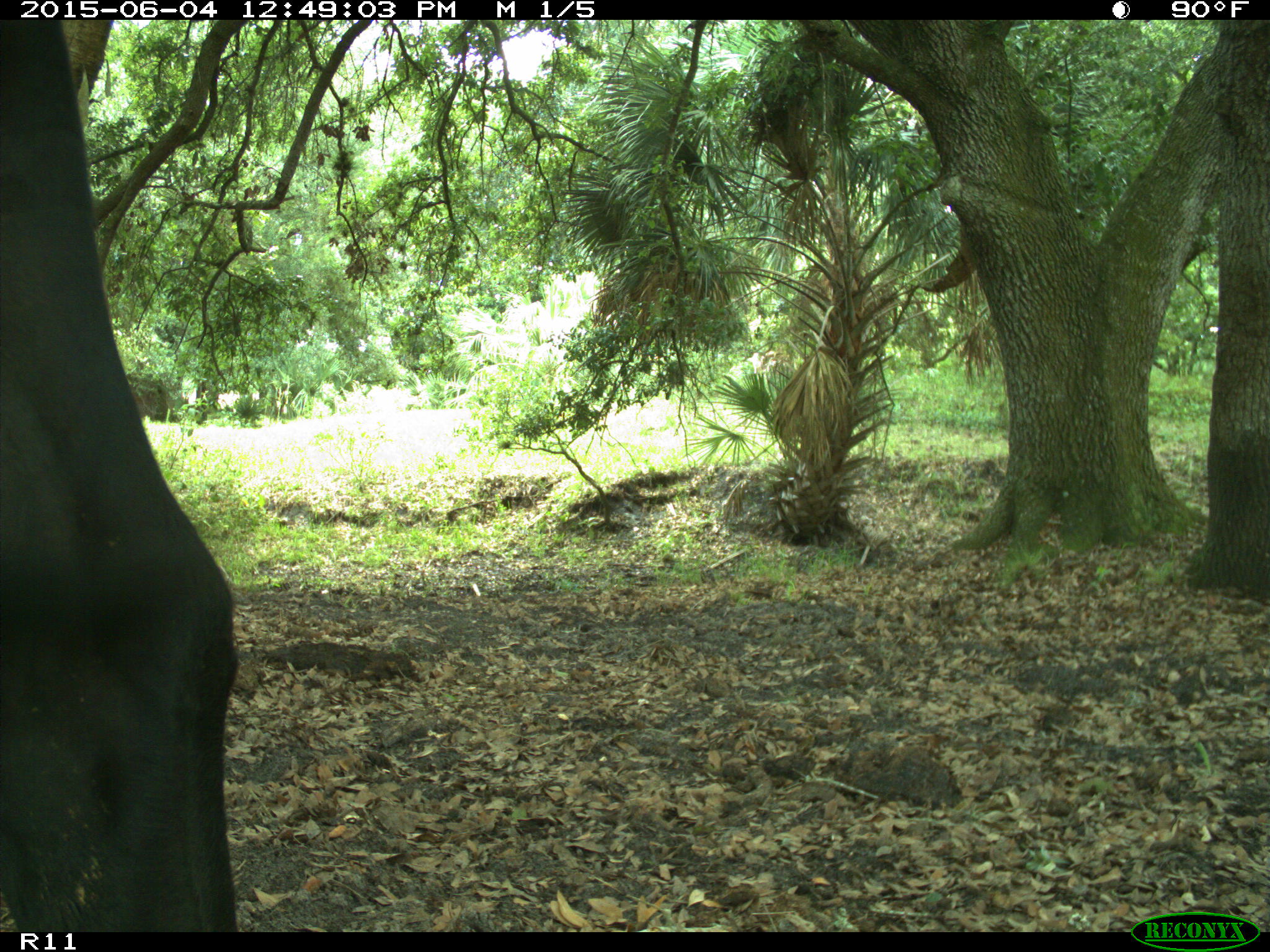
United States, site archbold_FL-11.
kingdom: Animalia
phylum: Chordata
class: Mammalia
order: Artiodactyla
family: Bovidae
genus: Bos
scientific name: Bos taurus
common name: domestic cow